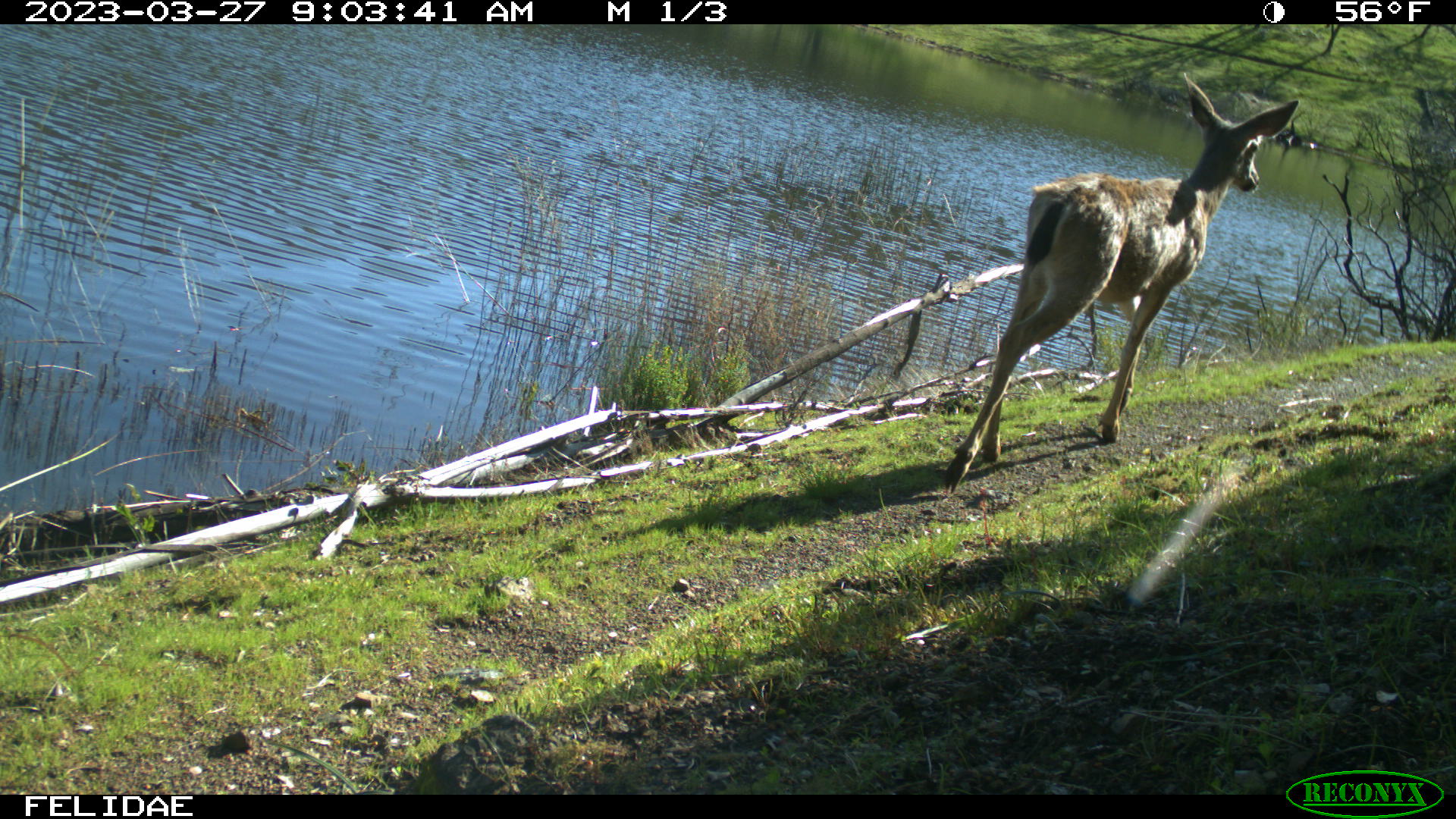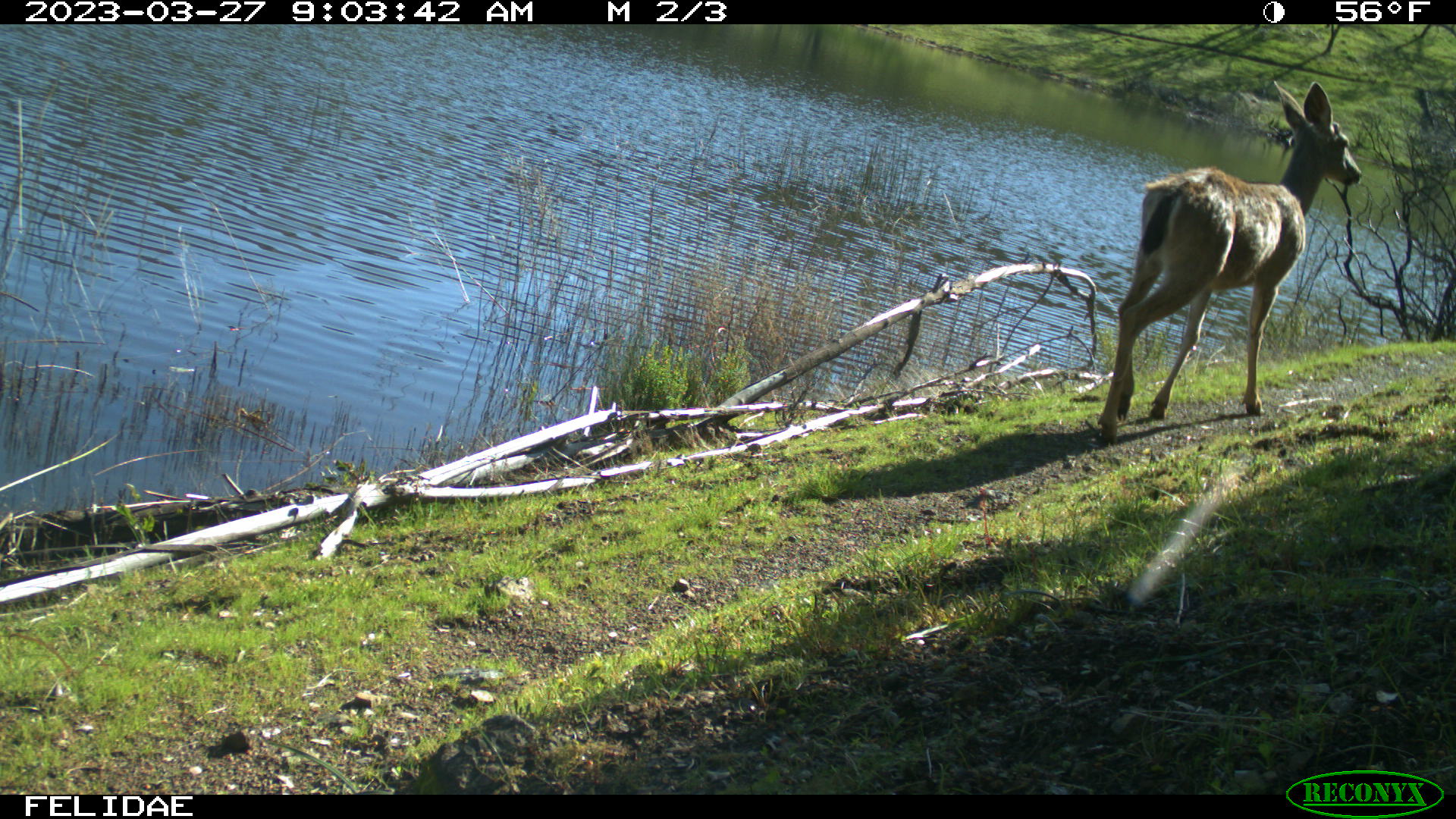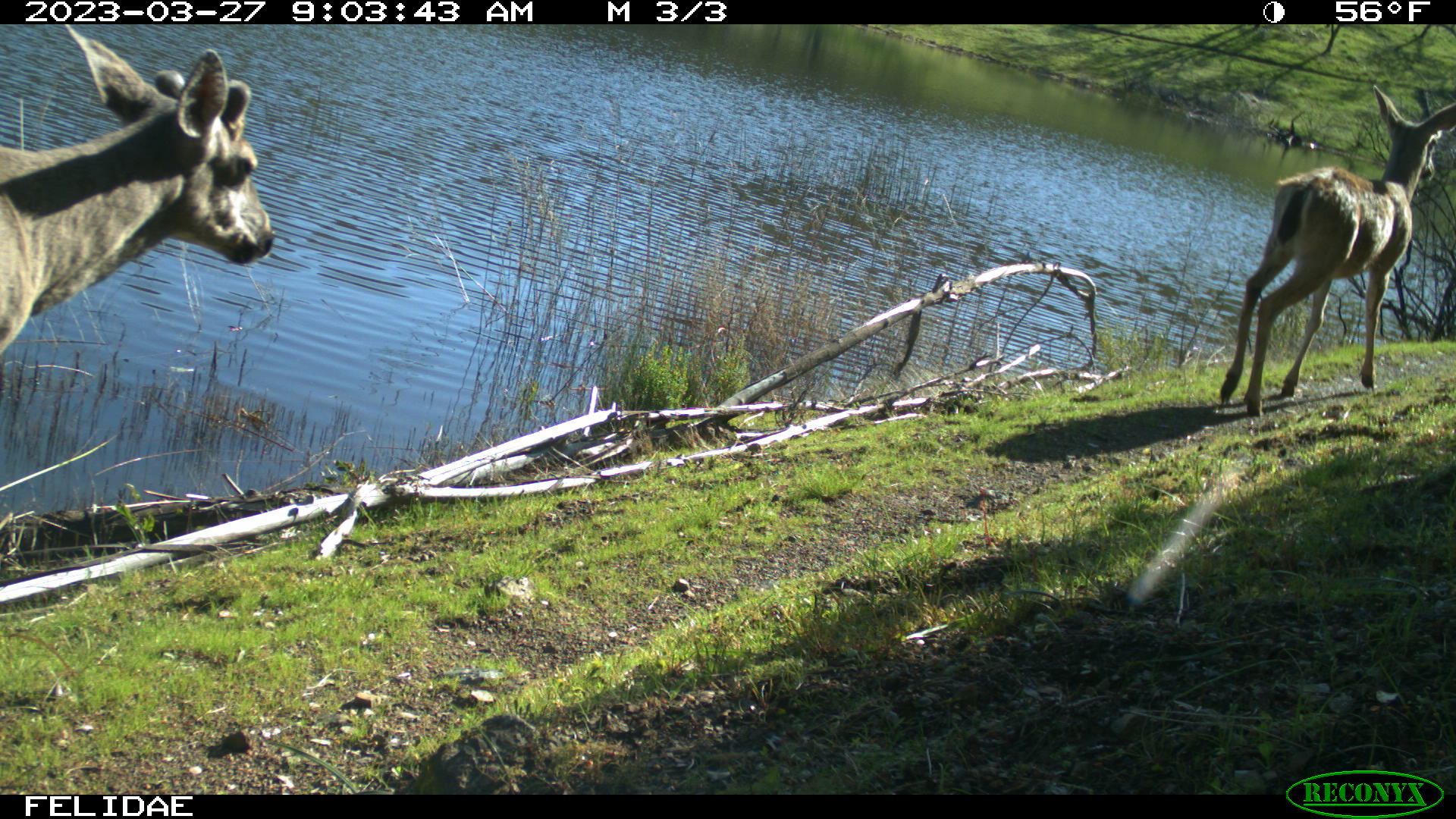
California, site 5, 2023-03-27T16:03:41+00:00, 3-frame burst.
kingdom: Animalia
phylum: Chordata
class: Mammalia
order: Artiodactyla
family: Cervidae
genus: Odocoileus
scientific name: Odocoileus hemionus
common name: mule deer